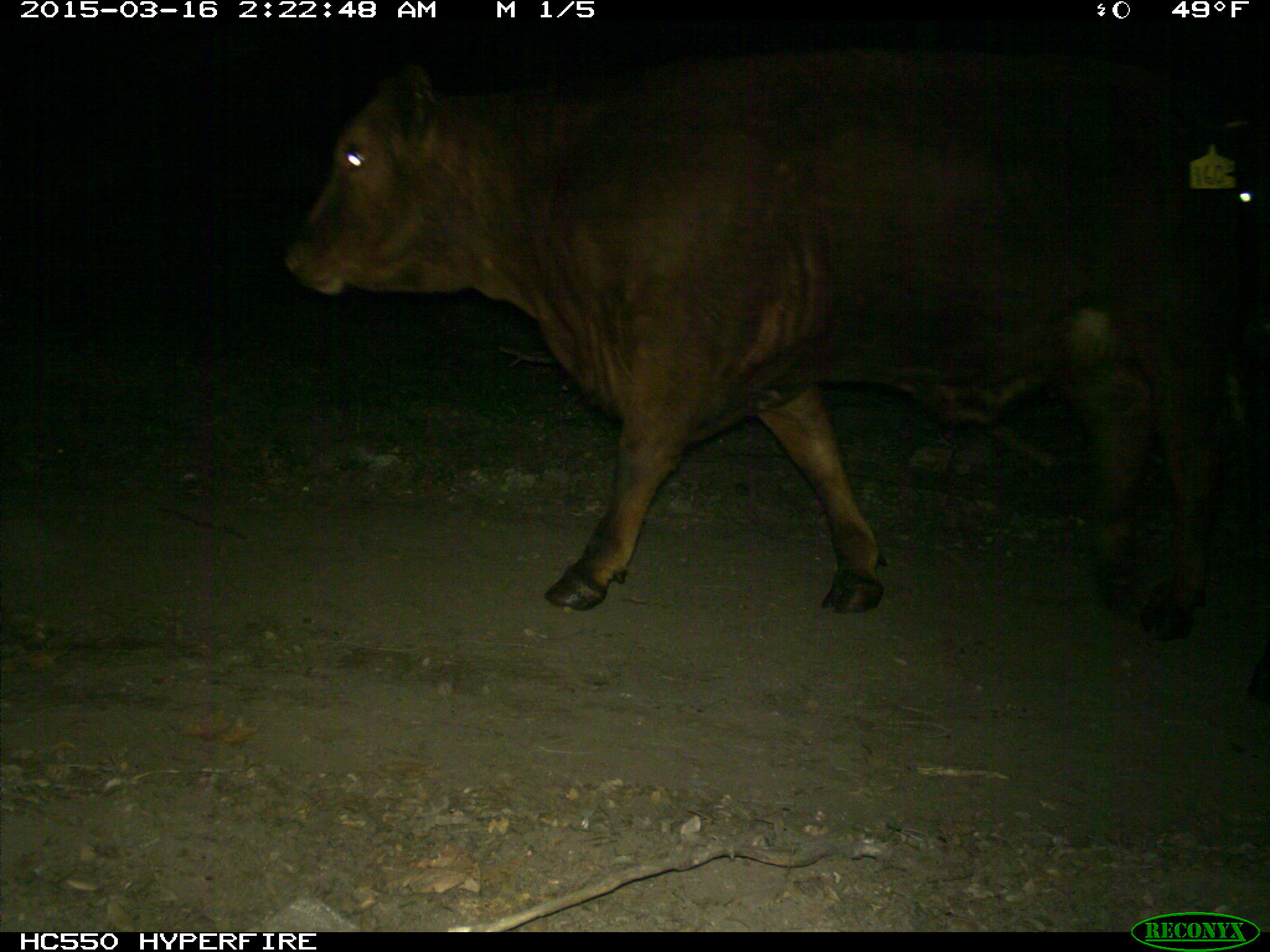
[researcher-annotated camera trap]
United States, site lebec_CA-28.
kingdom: Animalia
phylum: Chordata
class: Mammalia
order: Artiodactyla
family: Bovidae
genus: Bos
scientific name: Bos taurus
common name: domestic cow